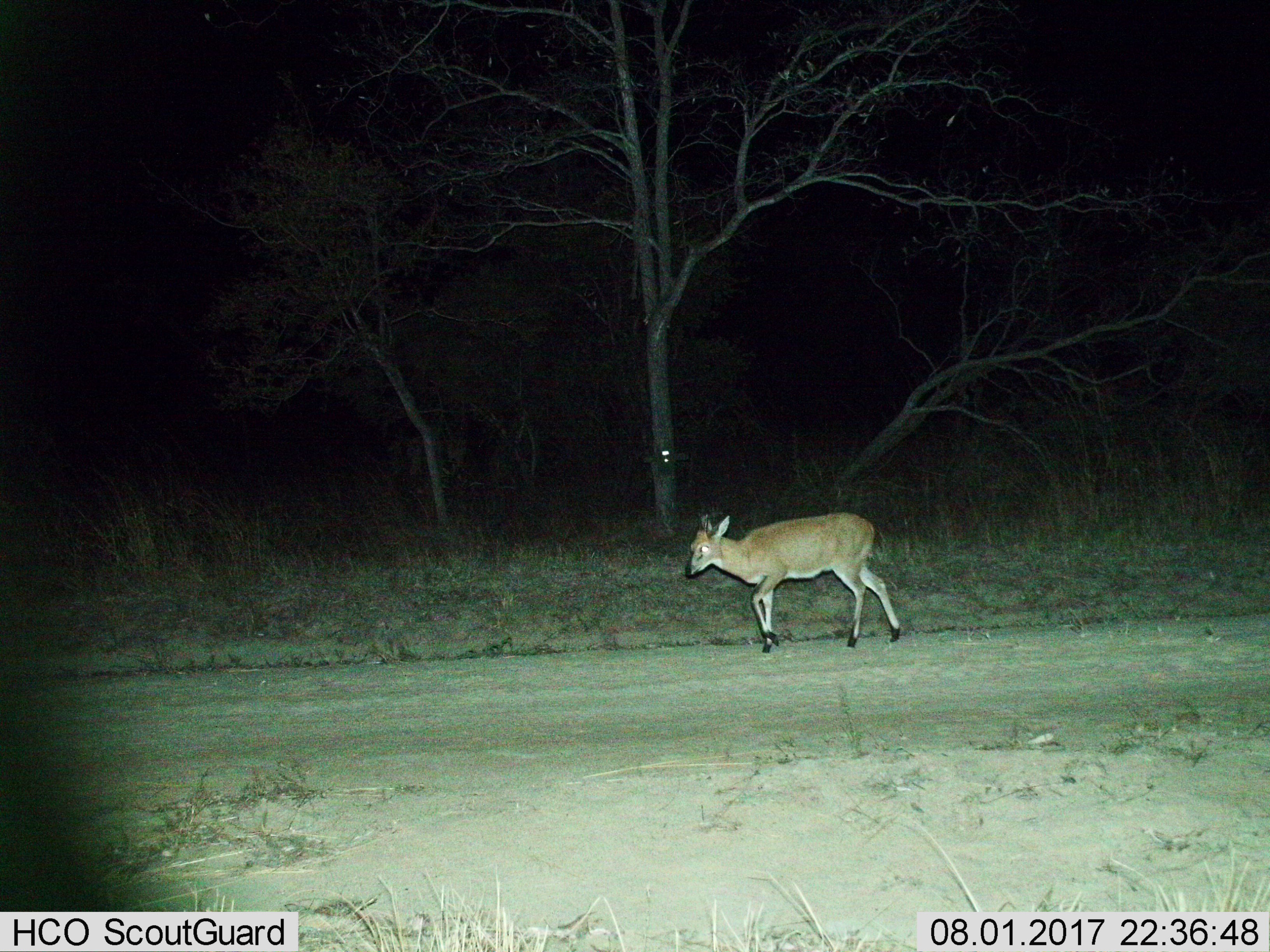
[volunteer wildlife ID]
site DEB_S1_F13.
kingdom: Animalia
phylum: Chordata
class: Mammalia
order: Artiodactyla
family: Bovidae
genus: Sylvicapra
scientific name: Sylvicapra grimmia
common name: common duiker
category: duikercommongrey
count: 1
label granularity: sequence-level